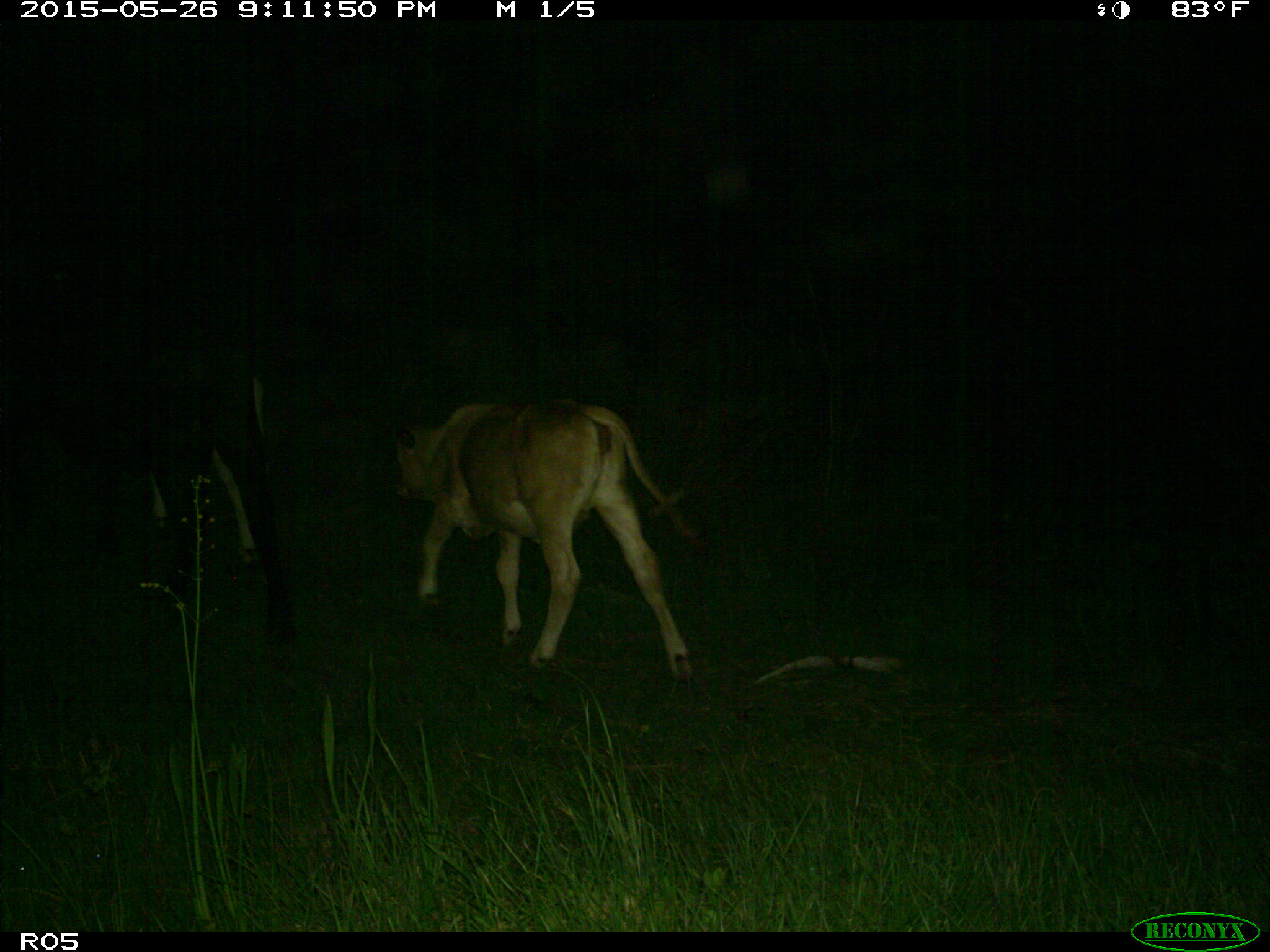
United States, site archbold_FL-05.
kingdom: Animalia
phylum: Chordata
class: Mammalia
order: Artiodactyla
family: Bovidae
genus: Bos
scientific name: Bos taurus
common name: domestic cow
Bos taurus (domestic cow).